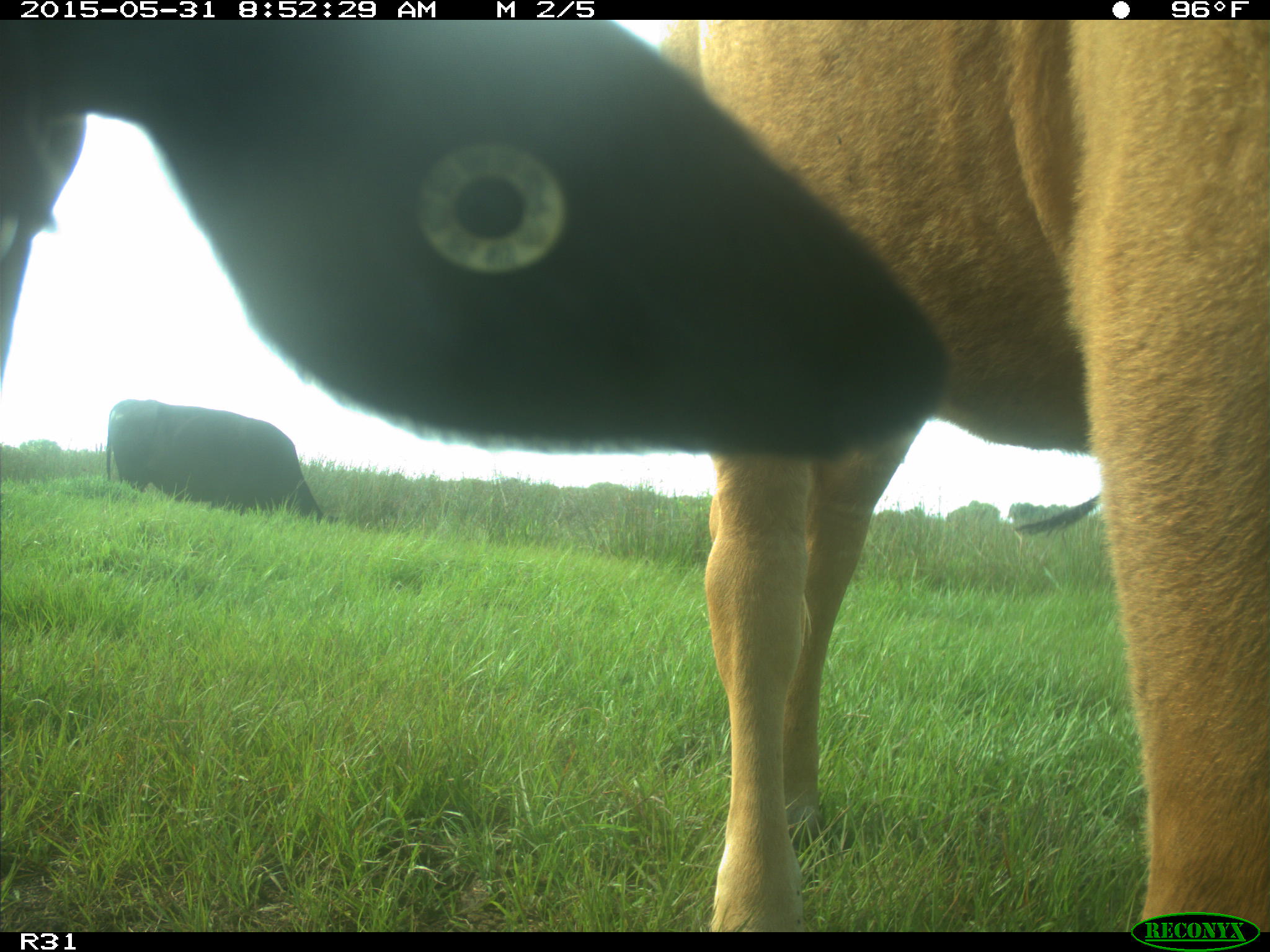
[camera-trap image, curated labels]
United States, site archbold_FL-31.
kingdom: Animalia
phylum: Chordata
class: Mammalia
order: Artiodactyla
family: Bovidae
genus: Bos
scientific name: Bos taurus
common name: domestic cow